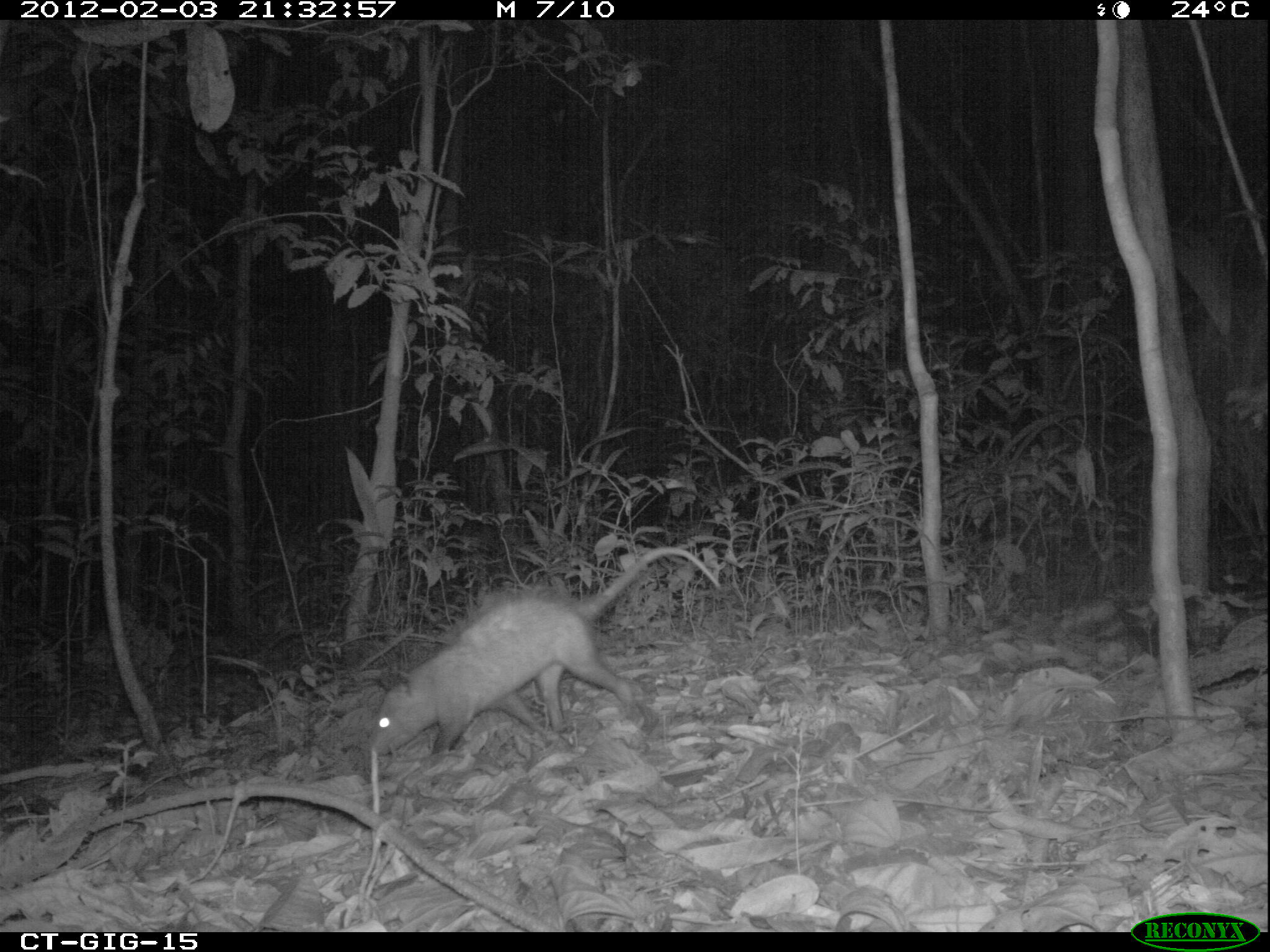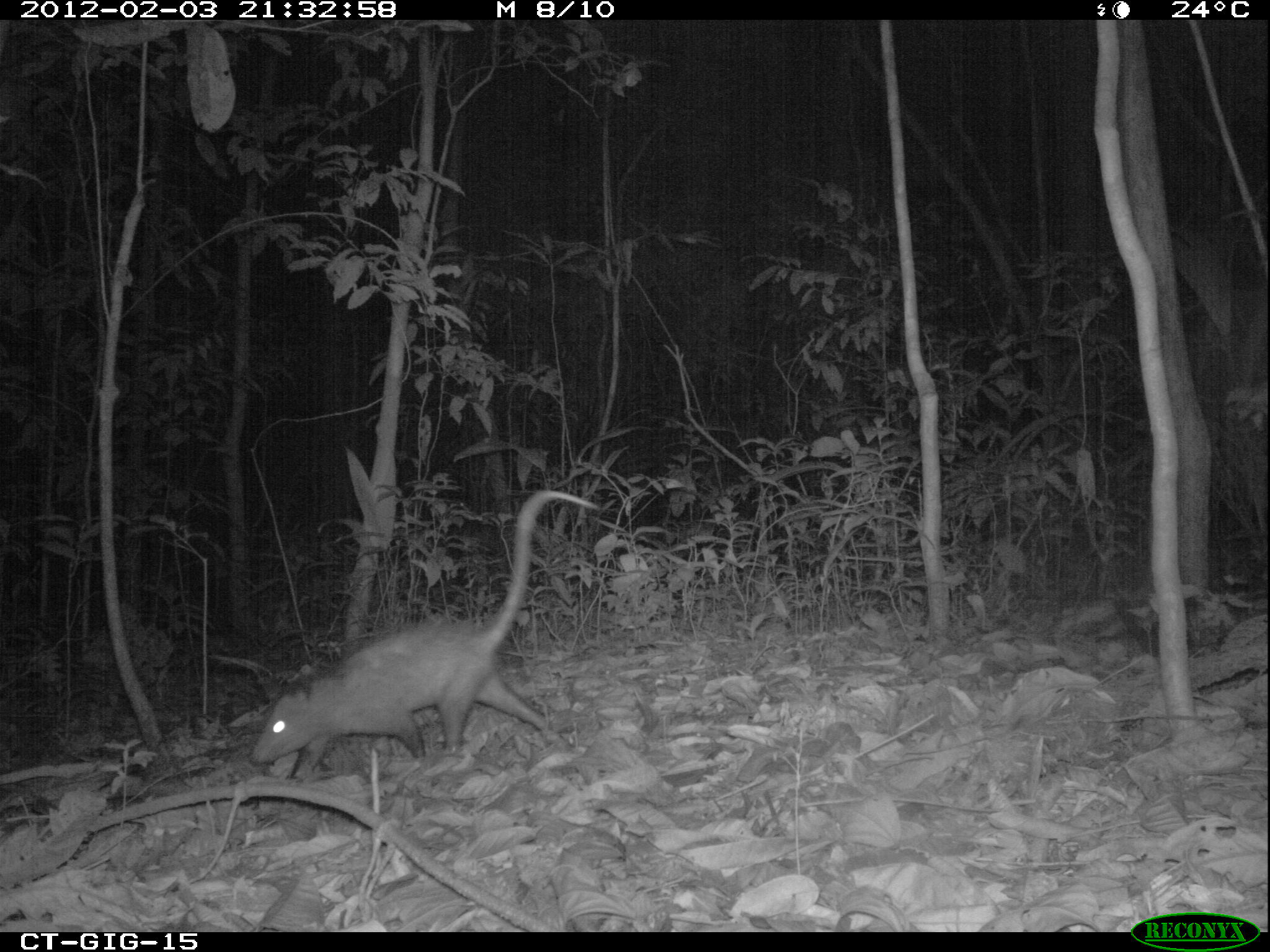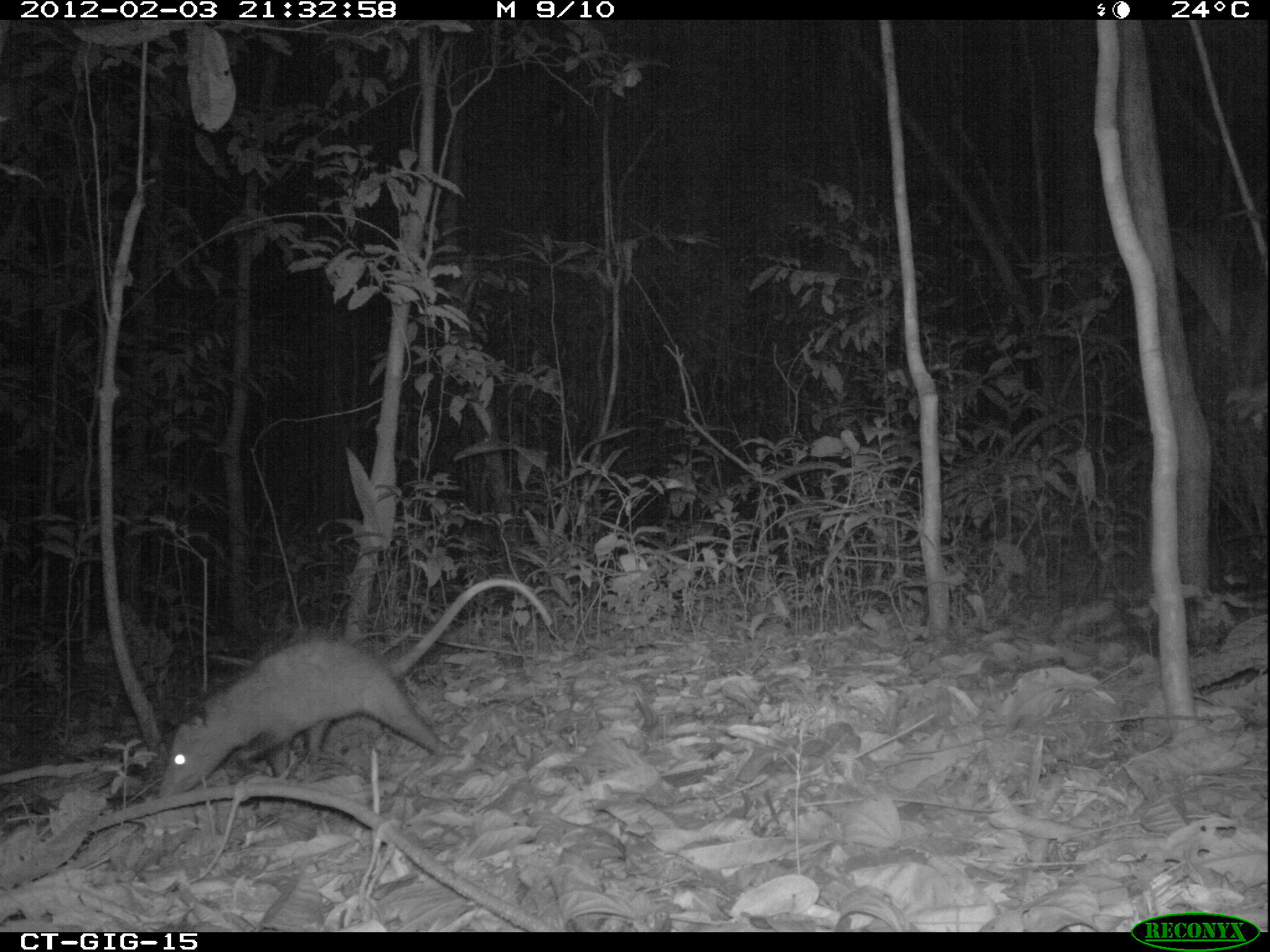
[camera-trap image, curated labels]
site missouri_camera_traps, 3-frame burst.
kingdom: Animalia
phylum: Chordata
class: Mammalia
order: Didelphimorphia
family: Didelphidae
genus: Didelphis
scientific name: Didelphis marsupialis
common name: common opossum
Common opossum (Didelphis marsupialis). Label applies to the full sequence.